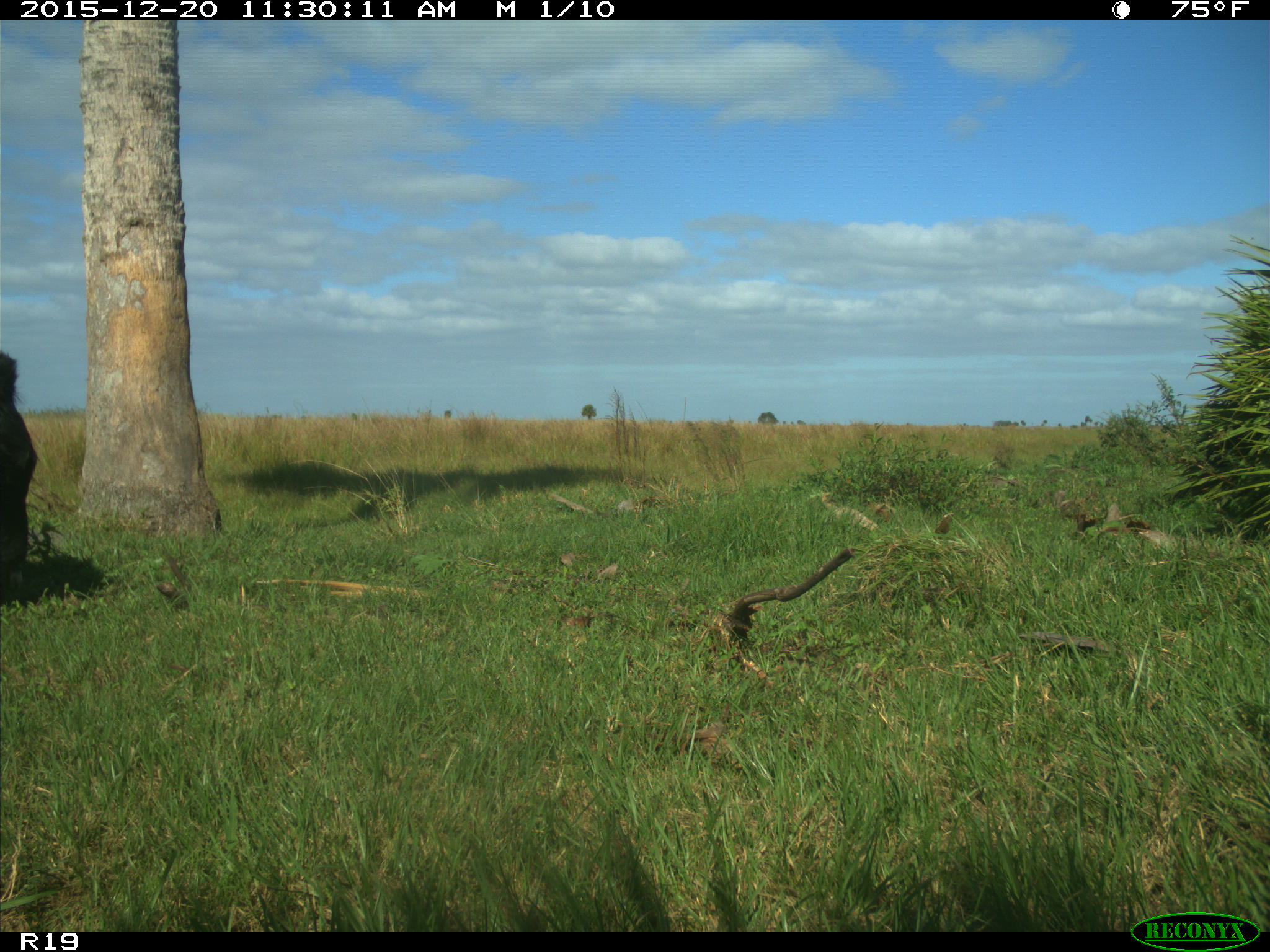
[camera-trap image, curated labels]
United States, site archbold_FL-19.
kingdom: Animalia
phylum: Chordata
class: Mammalia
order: Artiodactyla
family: Bovidae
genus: Bos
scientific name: Bos taurus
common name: domestic cow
Bos taurus (domestic cow).